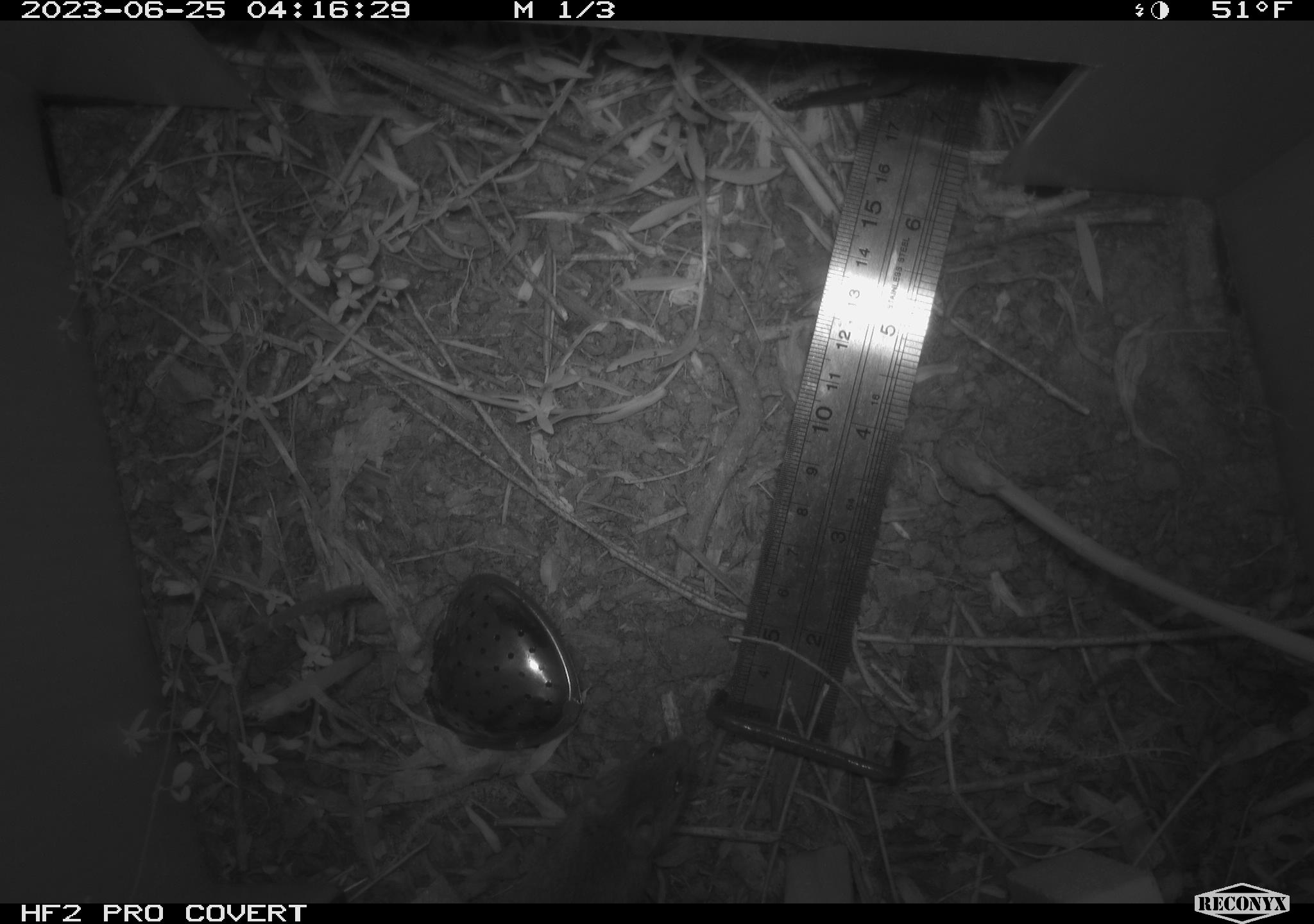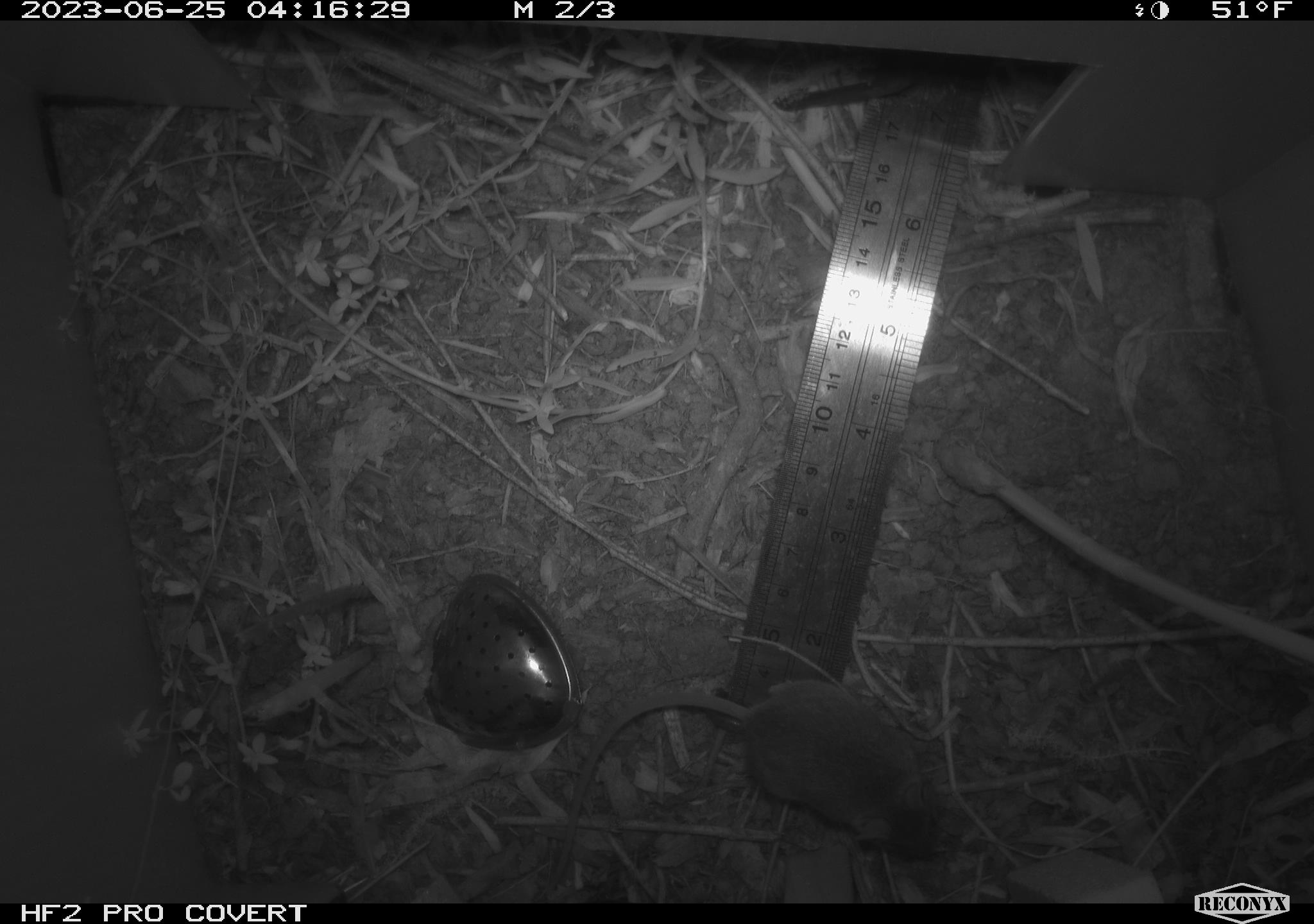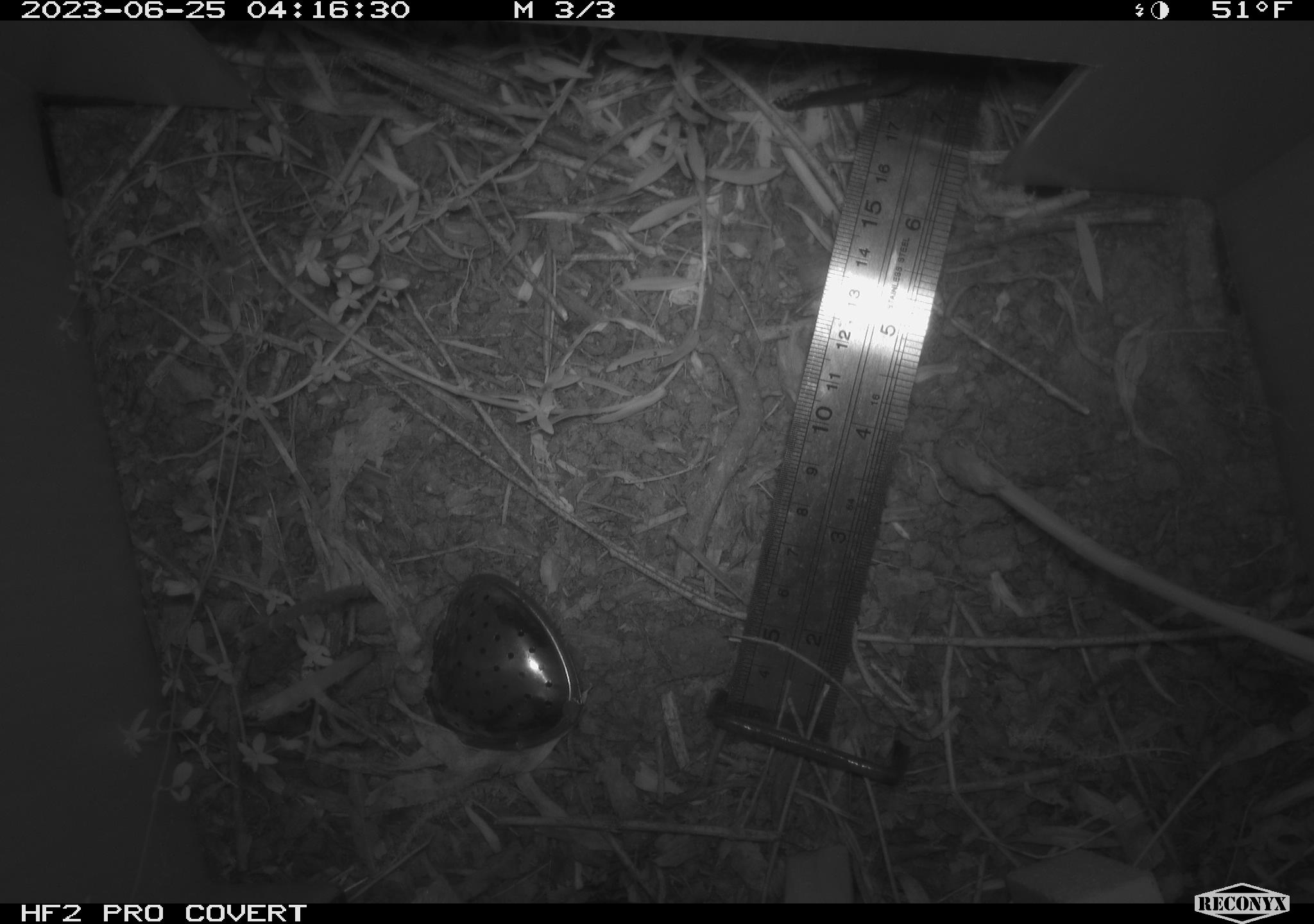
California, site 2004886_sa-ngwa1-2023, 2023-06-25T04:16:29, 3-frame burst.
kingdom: Animalia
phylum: Chordata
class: Mammalia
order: Rodentia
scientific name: Rodentia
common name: mouse species